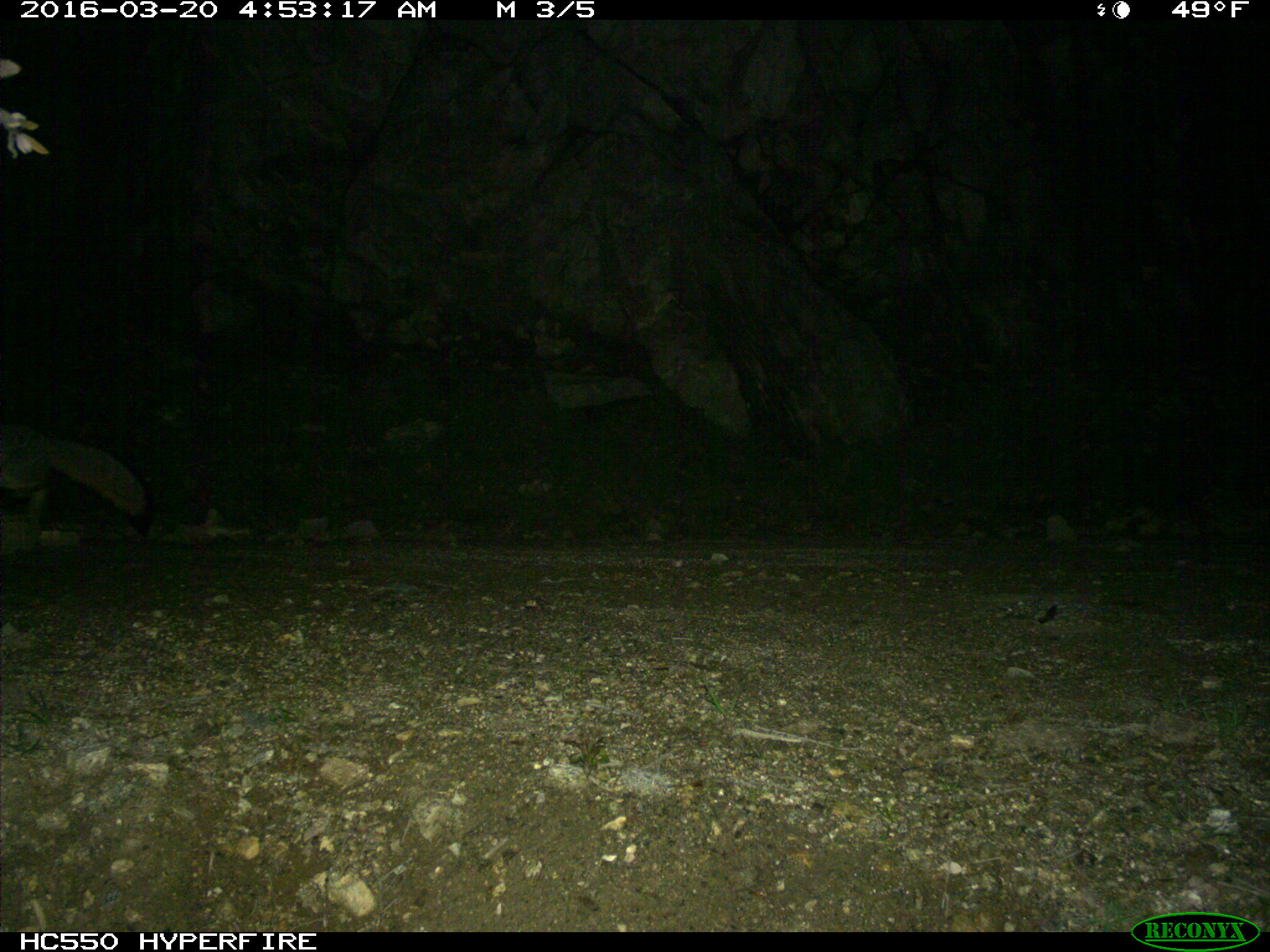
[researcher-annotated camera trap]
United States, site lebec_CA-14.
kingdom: Animalia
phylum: Chordata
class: Mammalia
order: Carnivora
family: Canidae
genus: Urocyon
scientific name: Urocyon cinereoargenteus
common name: gray fox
Urocyon cinereoargenteus (gray fox).